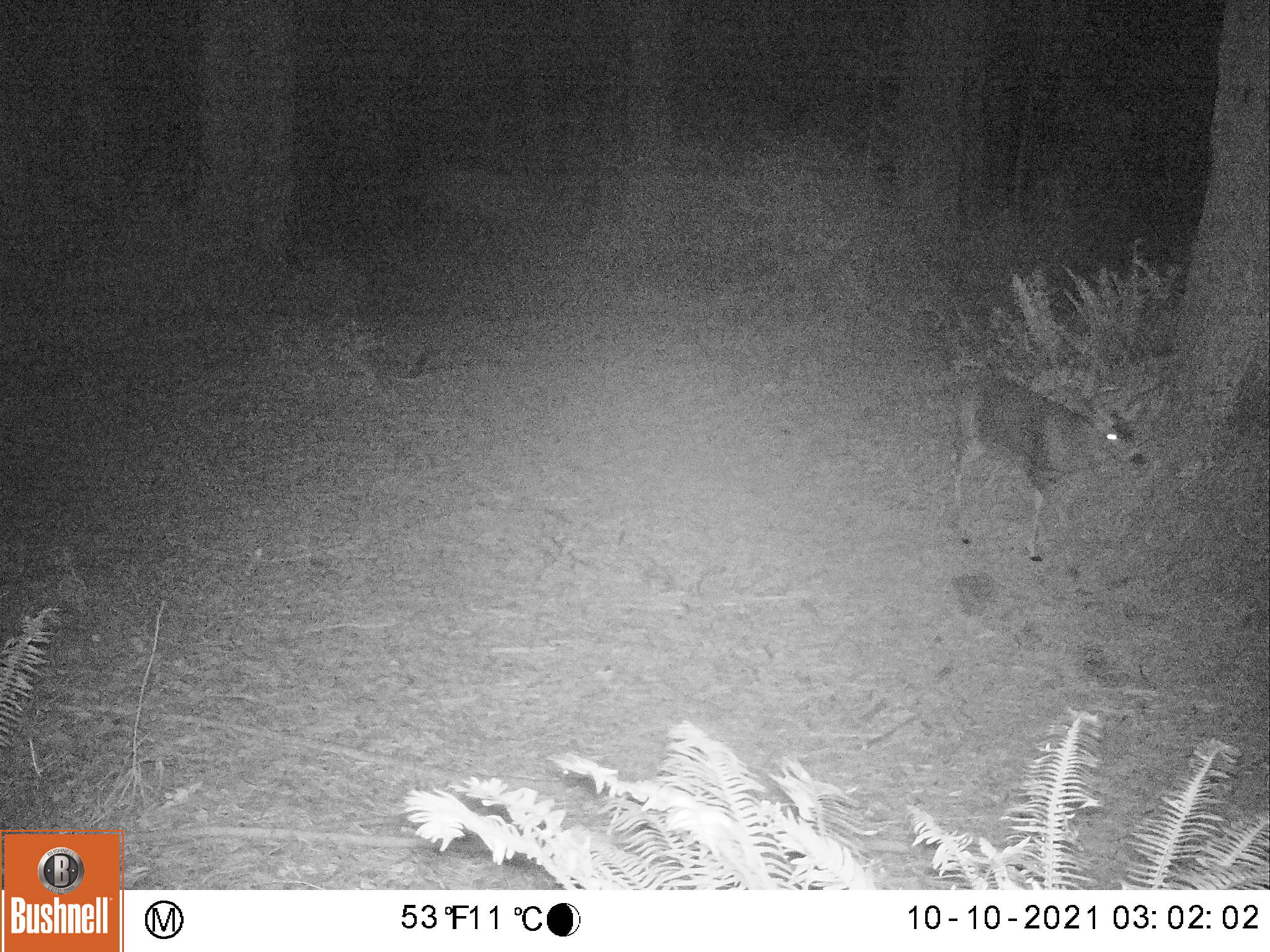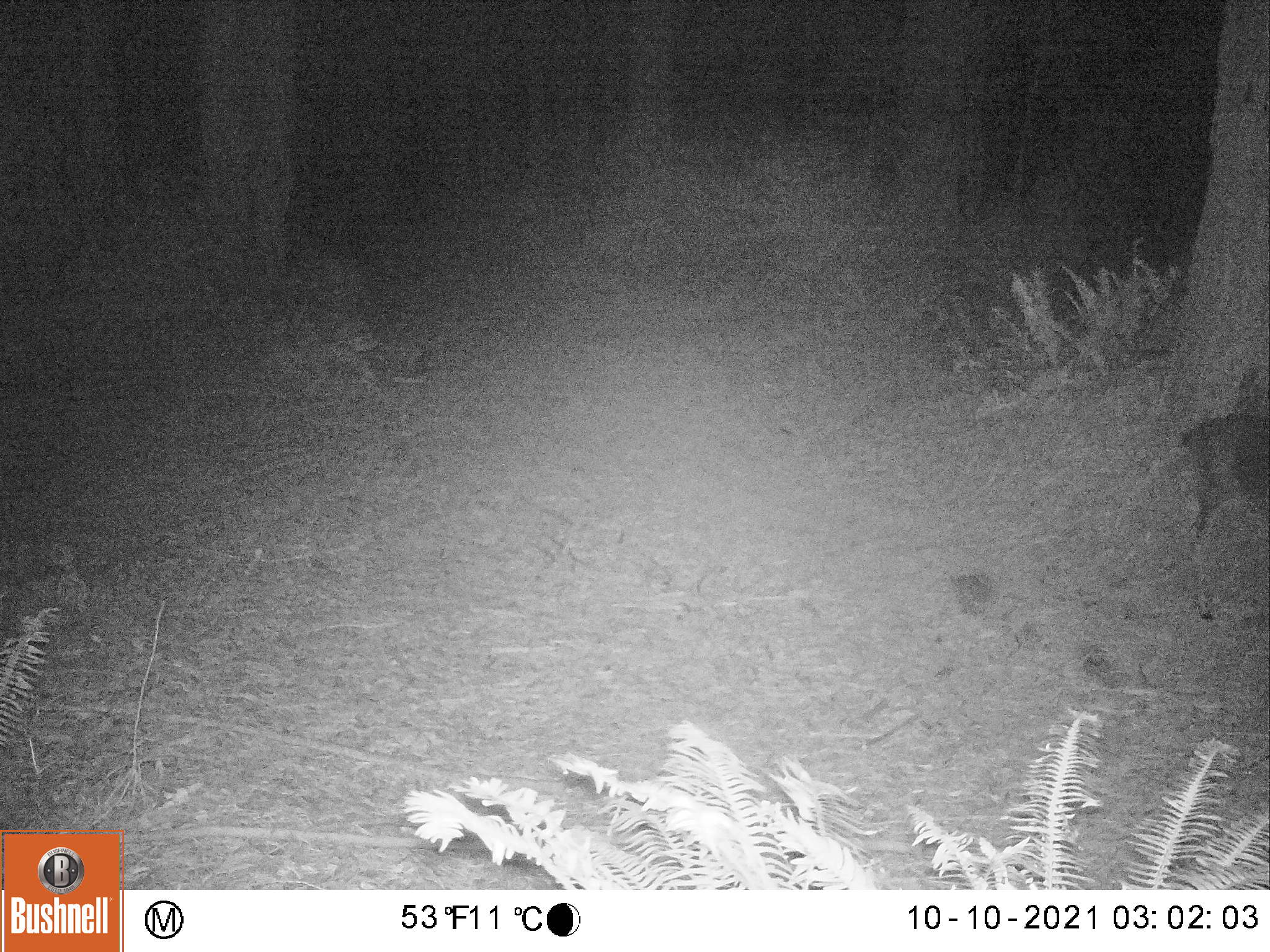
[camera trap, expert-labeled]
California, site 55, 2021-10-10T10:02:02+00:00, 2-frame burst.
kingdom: Animalia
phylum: Chordata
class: Mammalia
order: Artiodactyla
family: Cervidae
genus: Odocoileus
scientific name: Odocoileus hemionus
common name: mule deer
Mule deer (Odocoileus hemionus).